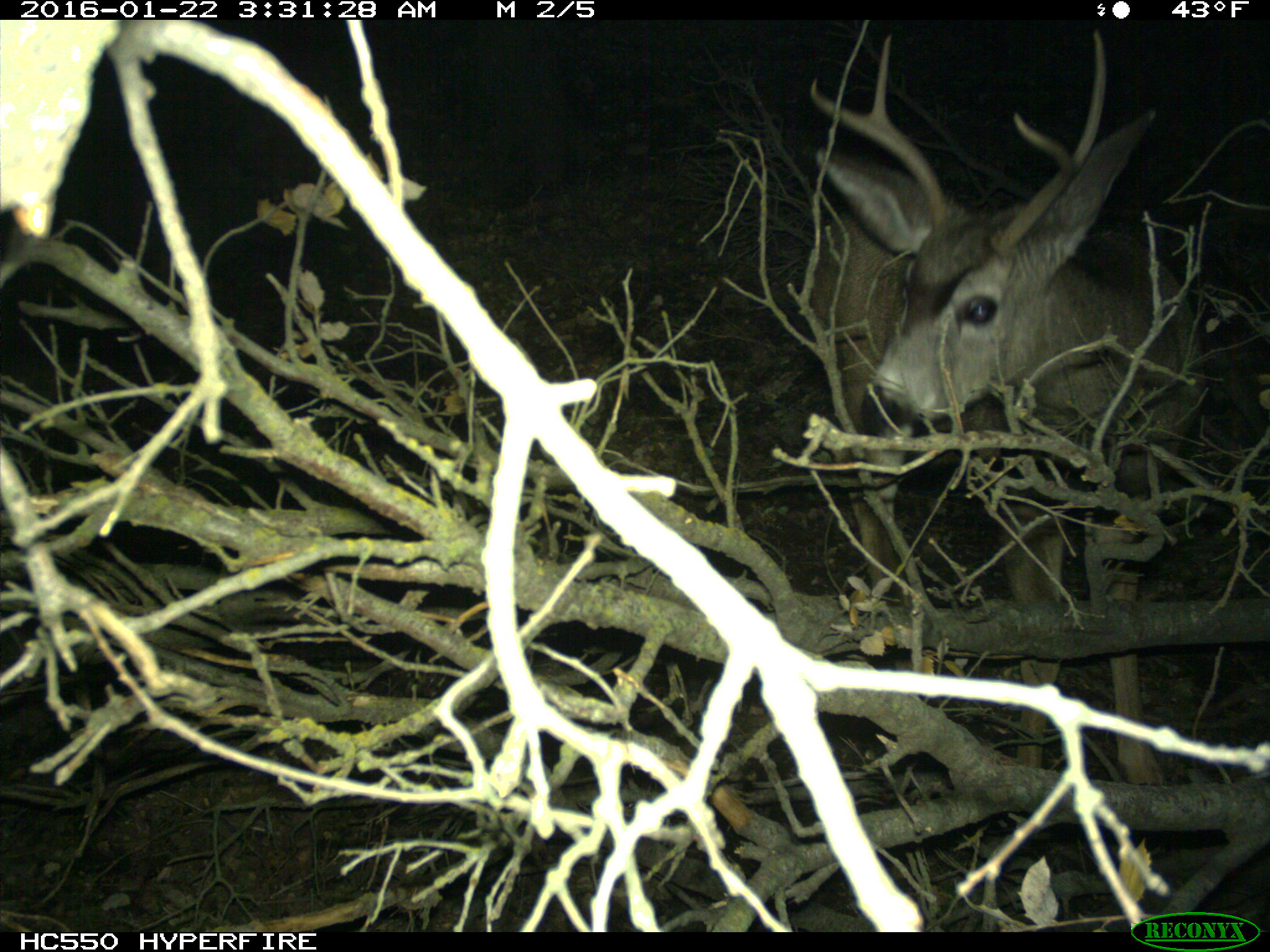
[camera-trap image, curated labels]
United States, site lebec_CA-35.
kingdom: Animalia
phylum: Chordata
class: Mammalia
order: Artiodactyla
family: Cervidae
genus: Odocoileus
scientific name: Odocoileus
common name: deer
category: unidentified deer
Unidentified deer (deer) (Odocoileus).